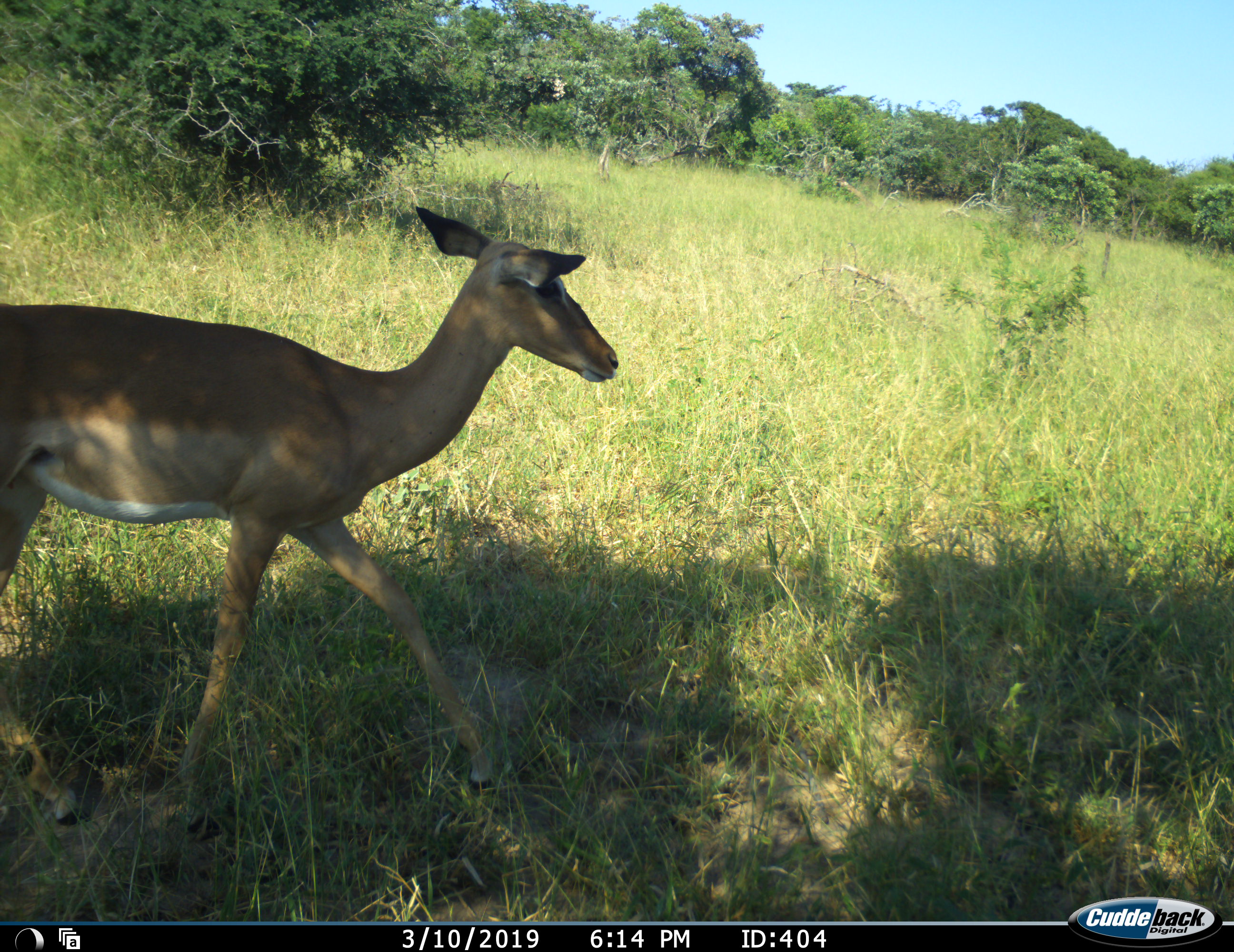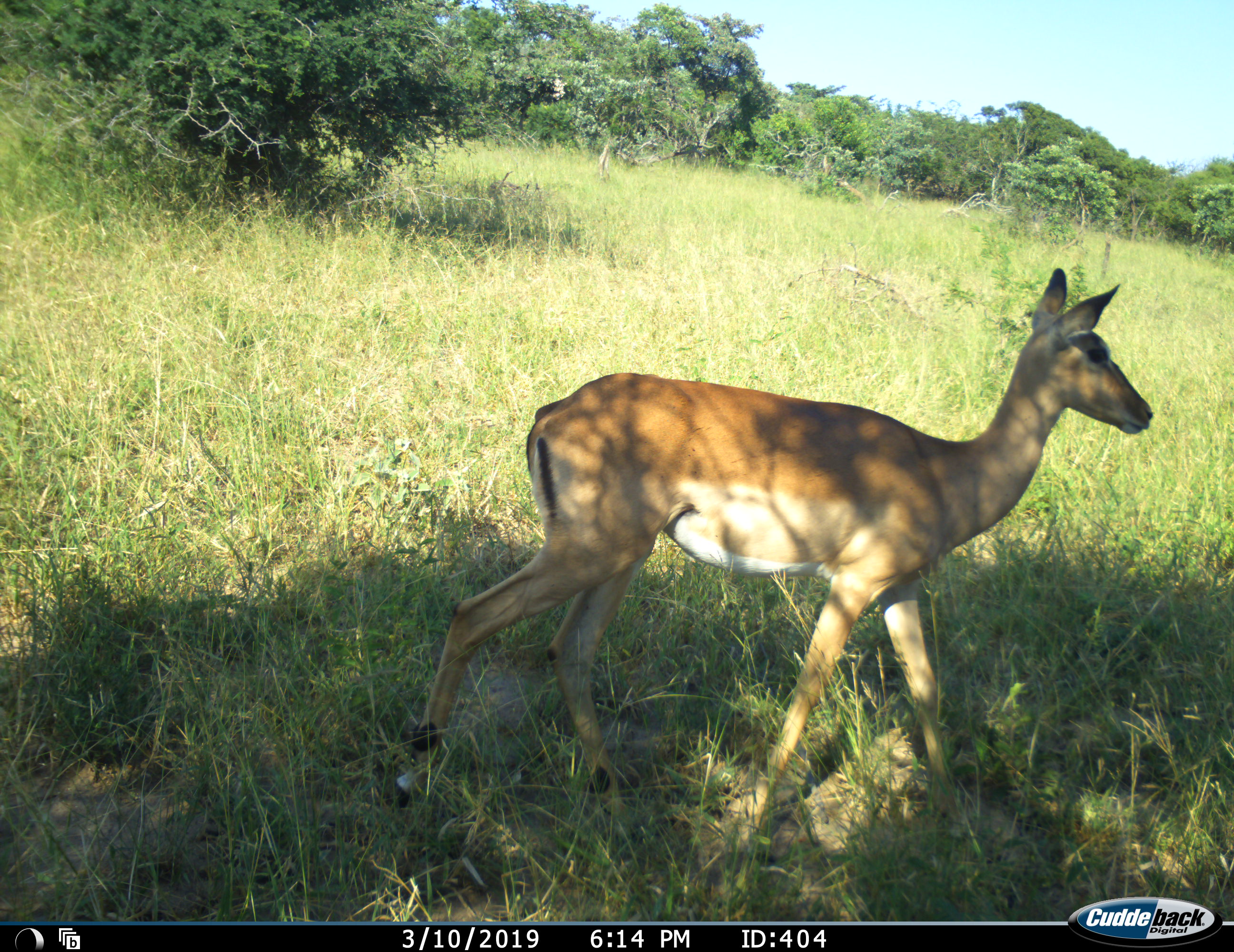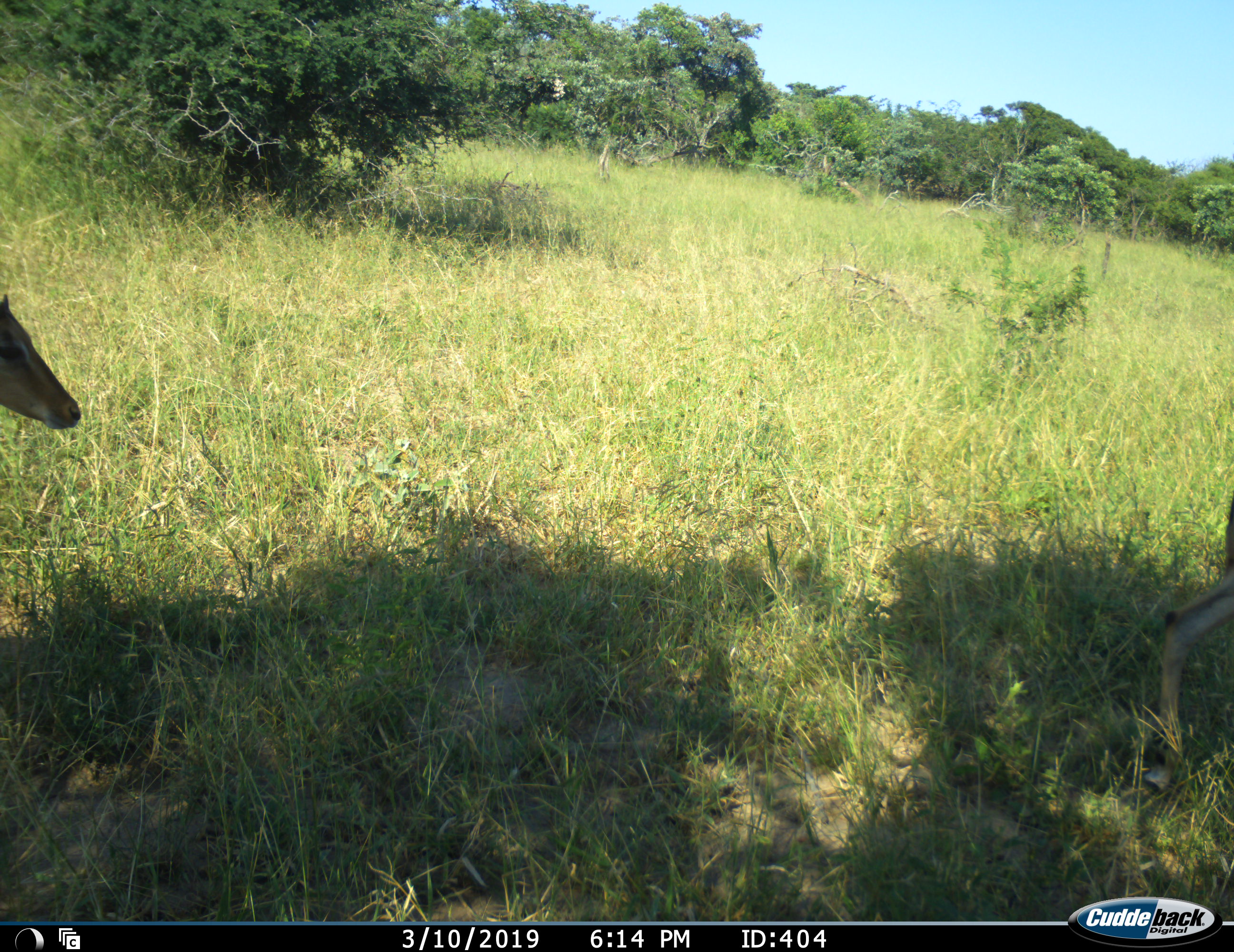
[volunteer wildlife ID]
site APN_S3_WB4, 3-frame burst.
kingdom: Animalia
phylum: Chordata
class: Mammalia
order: Artiodactyla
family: Bovidae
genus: Aepyceros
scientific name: Aepyceros melampus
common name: impala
Impala (Aepyceros melampus), count 2. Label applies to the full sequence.